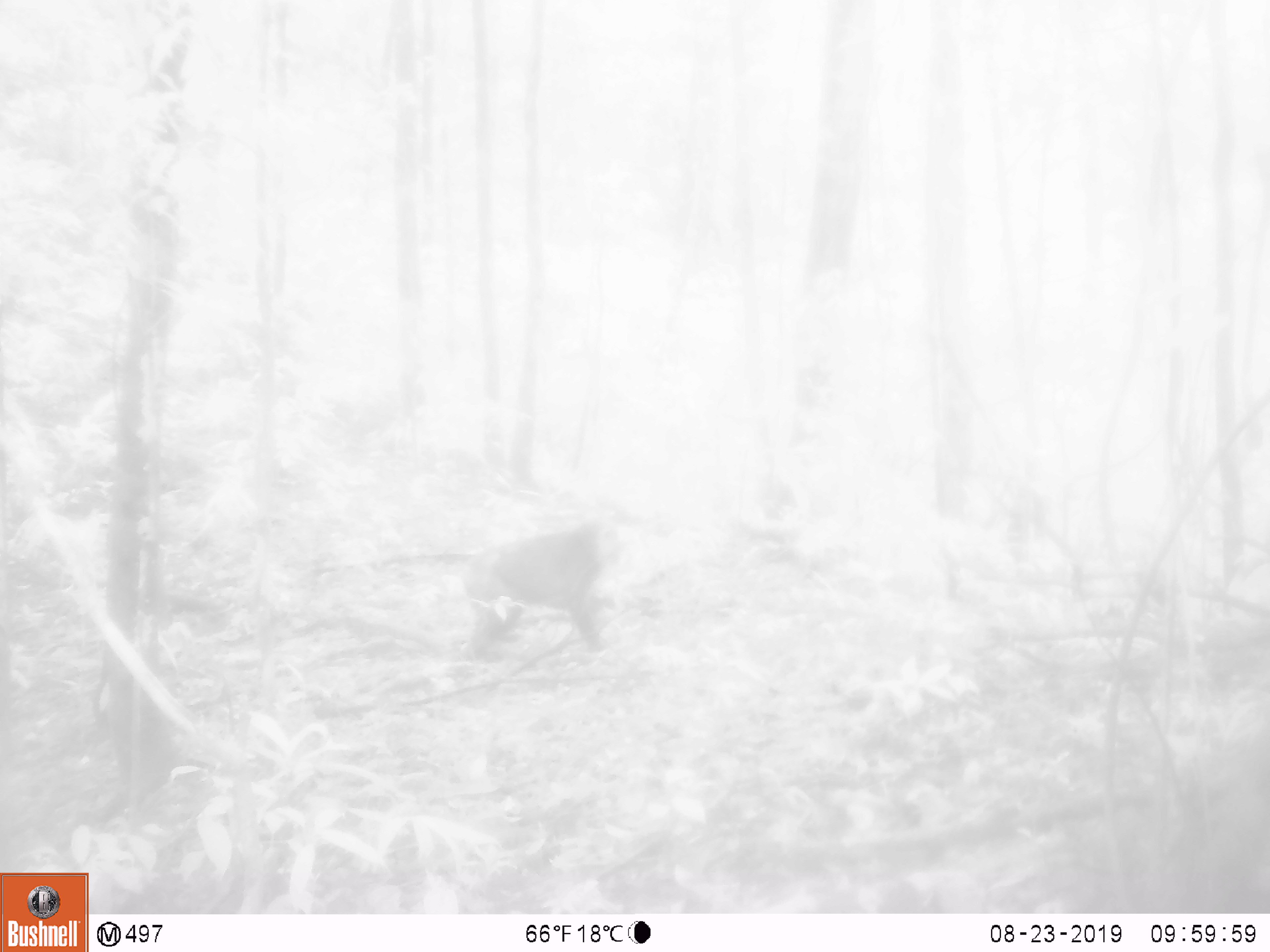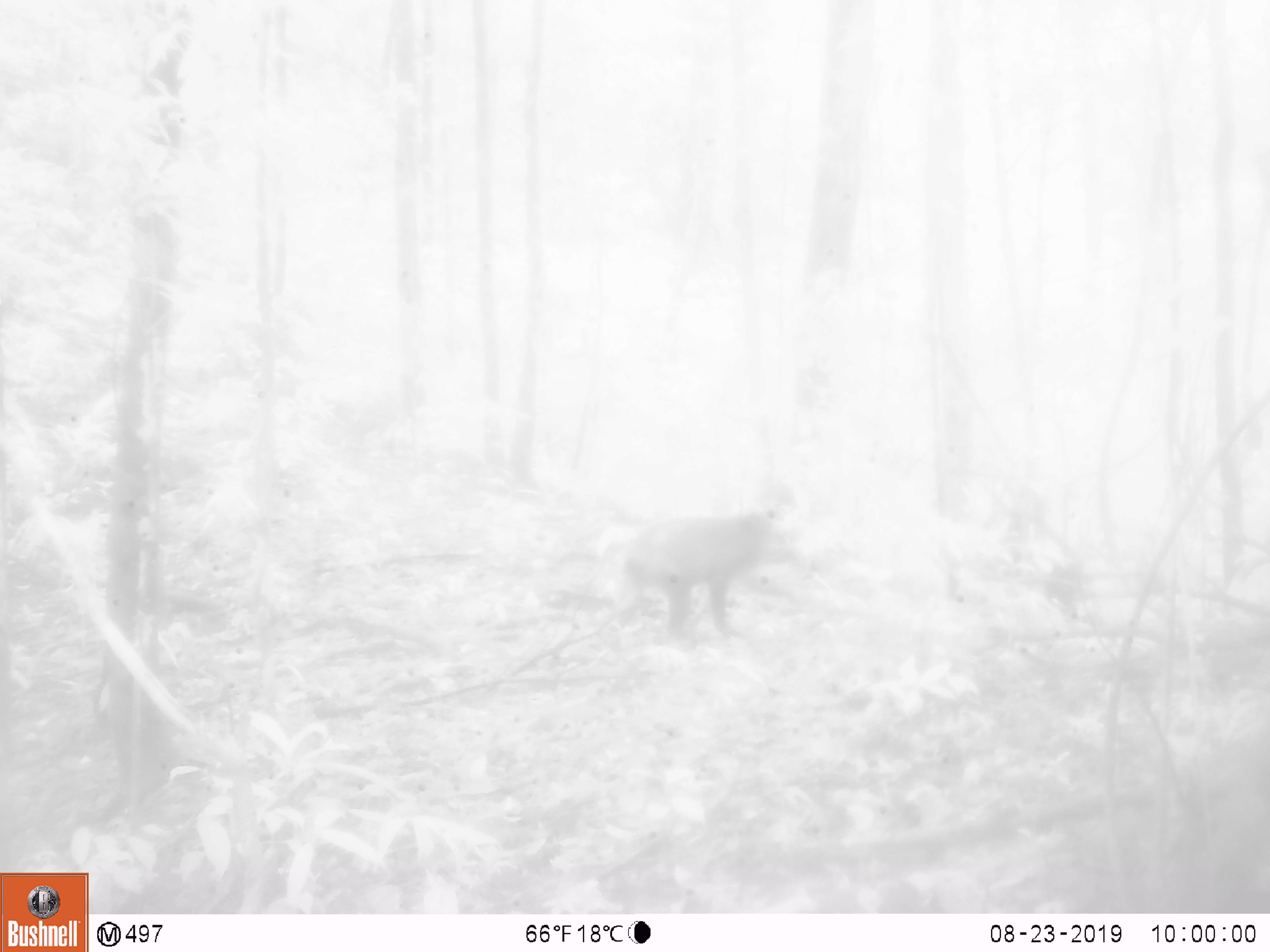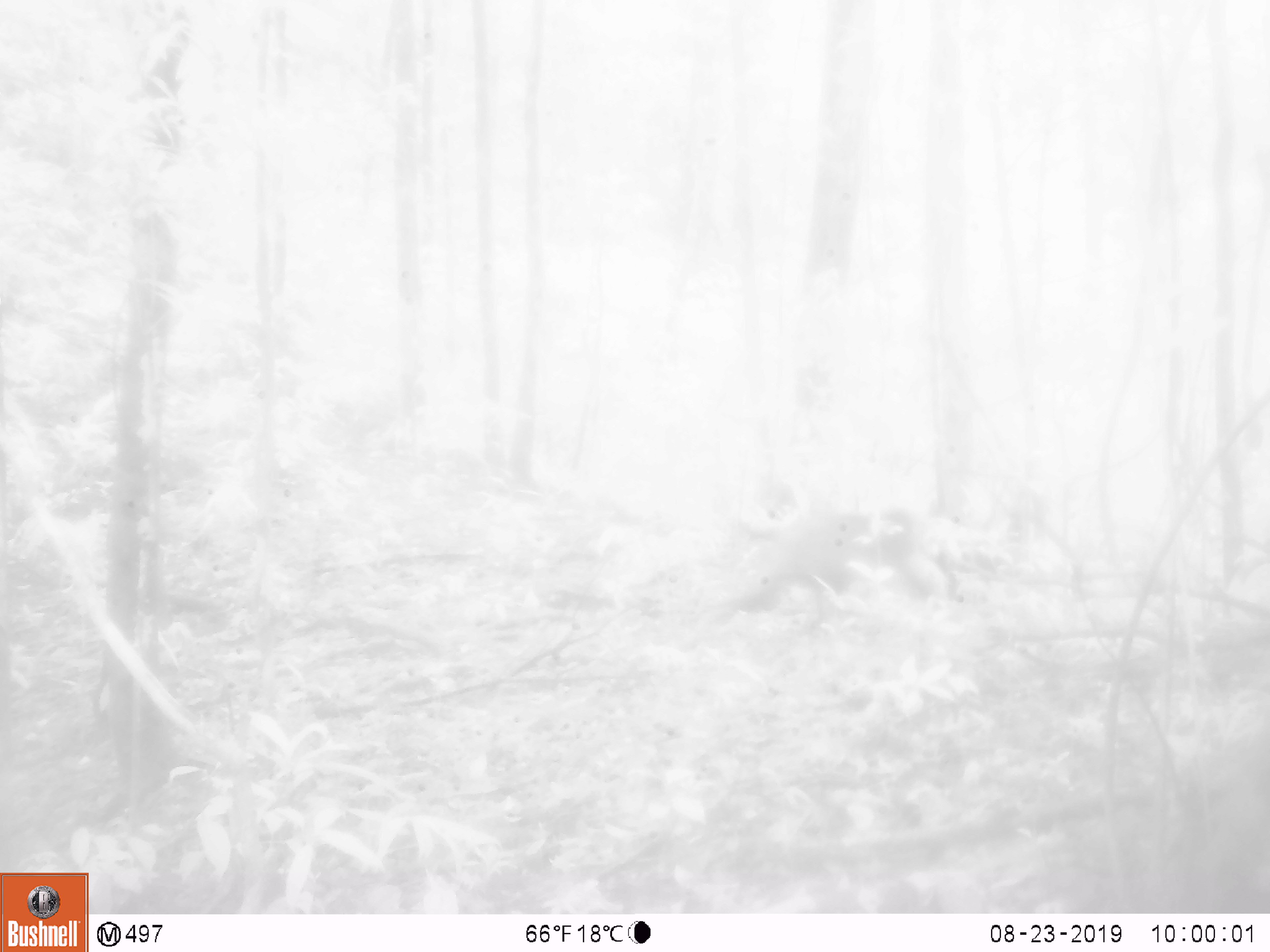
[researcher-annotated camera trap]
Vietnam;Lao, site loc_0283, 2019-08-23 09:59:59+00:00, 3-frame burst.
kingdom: Animalia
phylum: Chordata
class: Mammalia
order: Primates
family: Cercopithecidae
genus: Macaca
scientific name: Macaca arctoides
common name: stump-tailed macaque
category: stump tailed macaque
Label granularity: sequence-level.